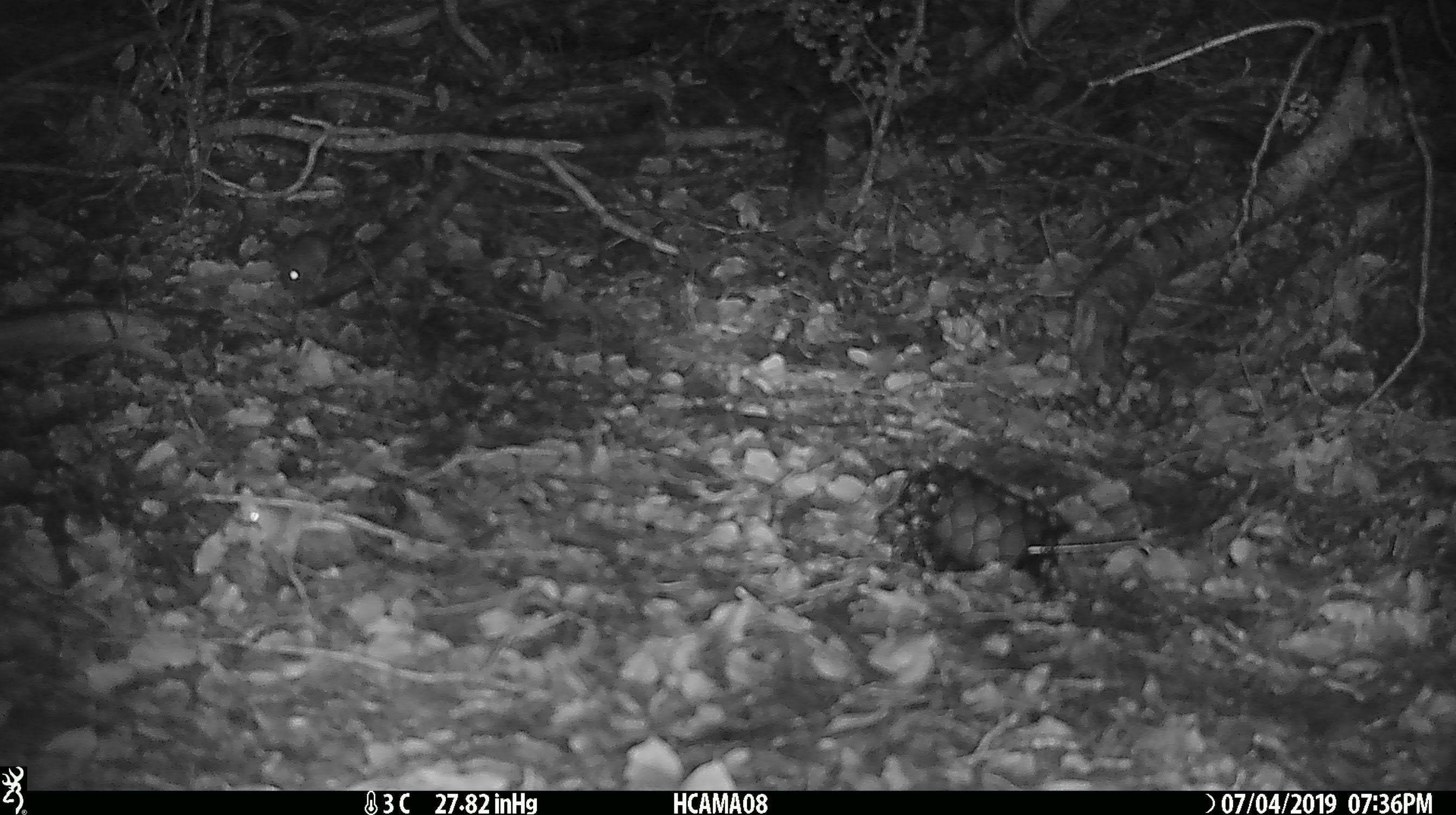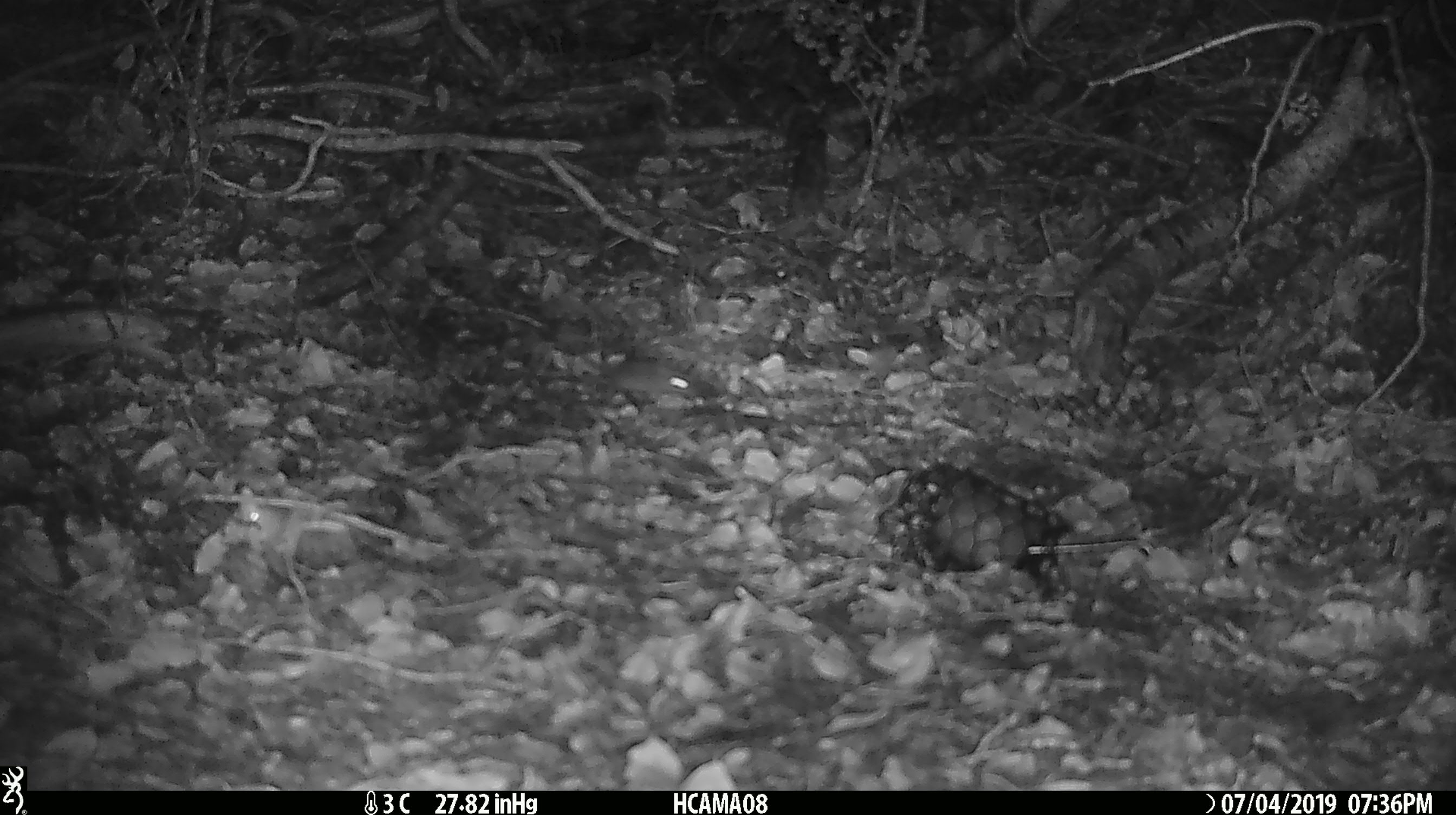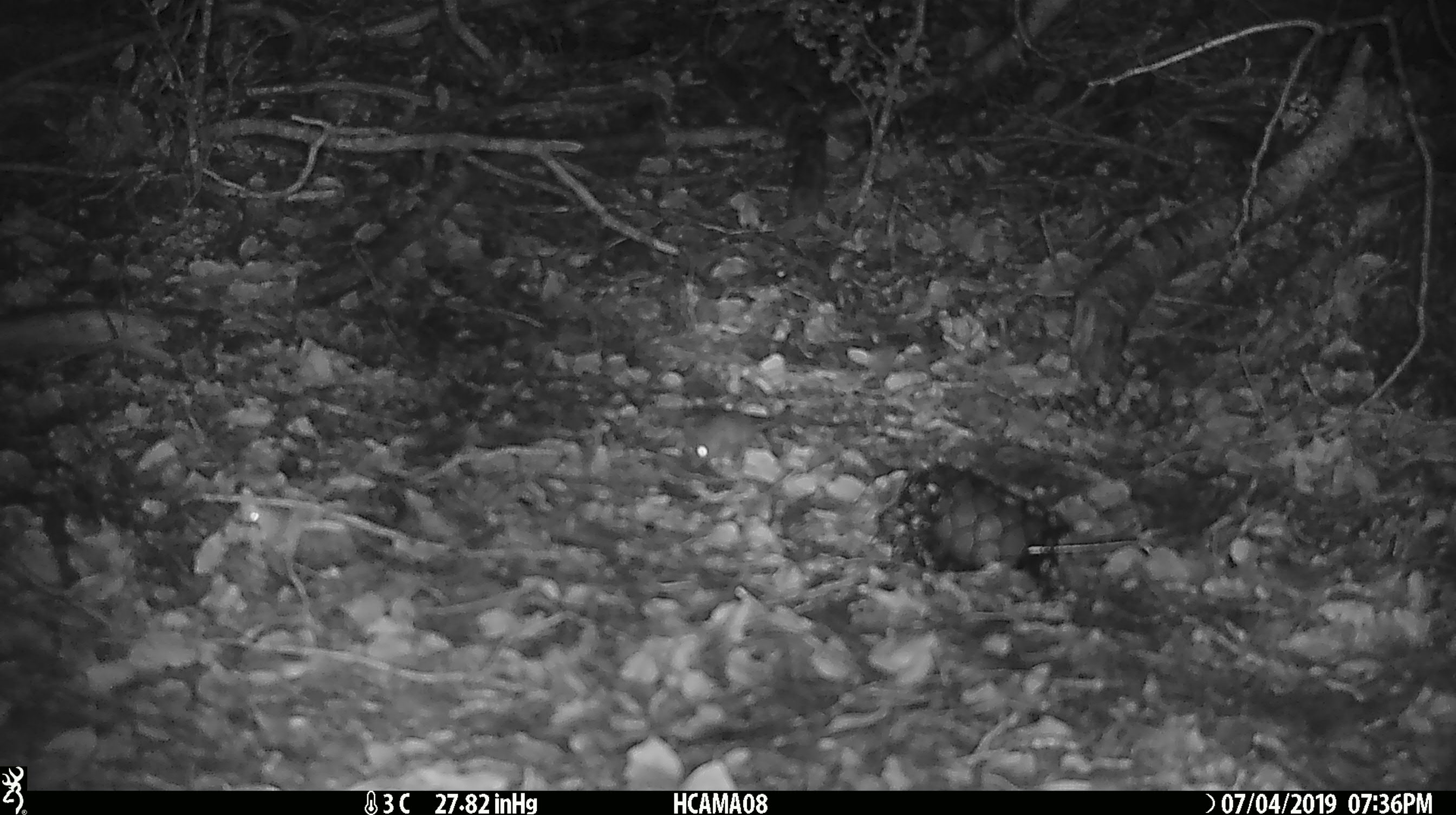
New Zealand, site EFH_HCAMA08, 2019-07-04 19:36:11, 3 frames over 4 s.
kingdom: Animalia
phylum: Chordata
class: Mammalia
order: Rodentia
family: Muridae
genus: Mus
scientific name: Mus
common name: mouse